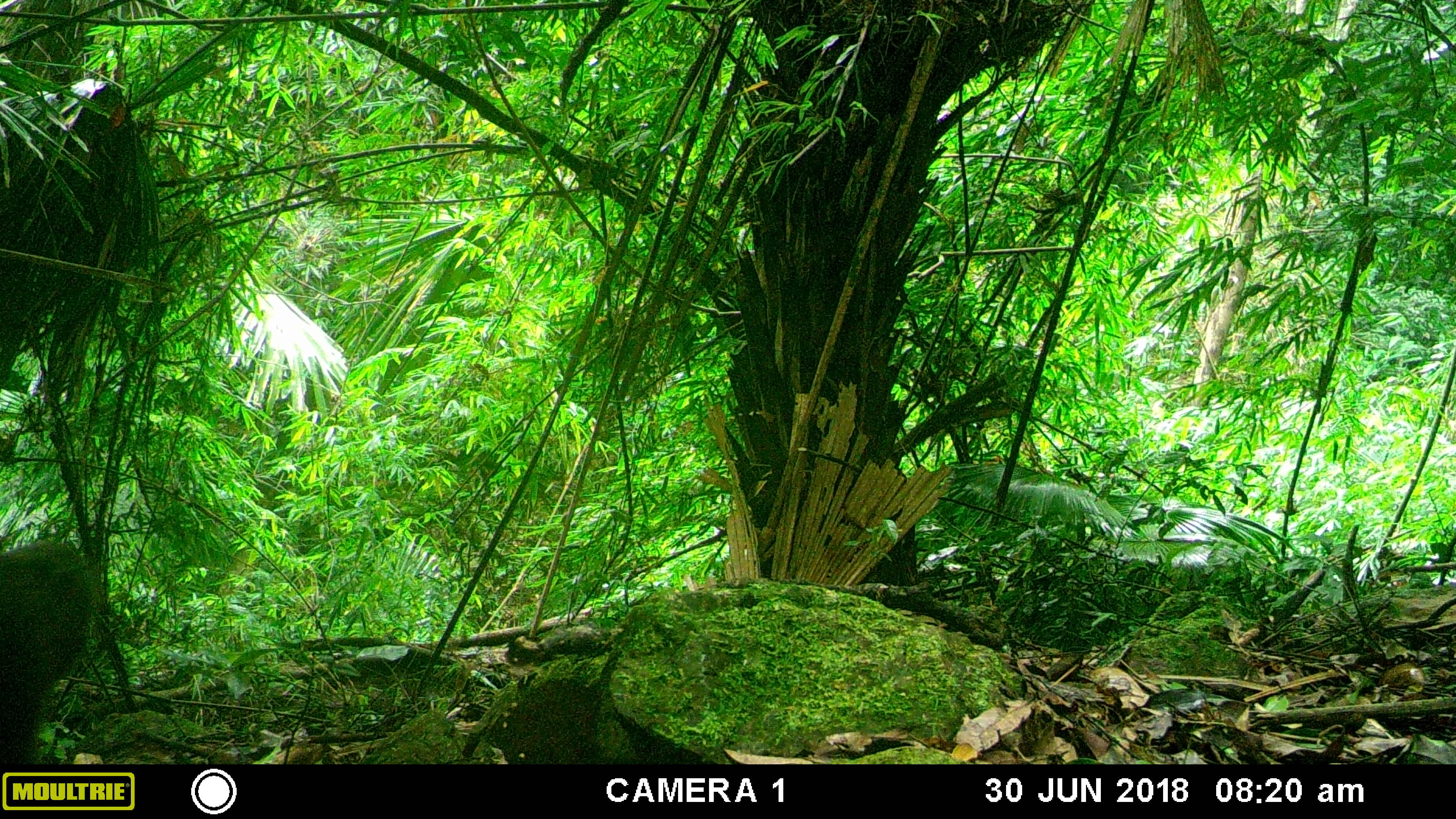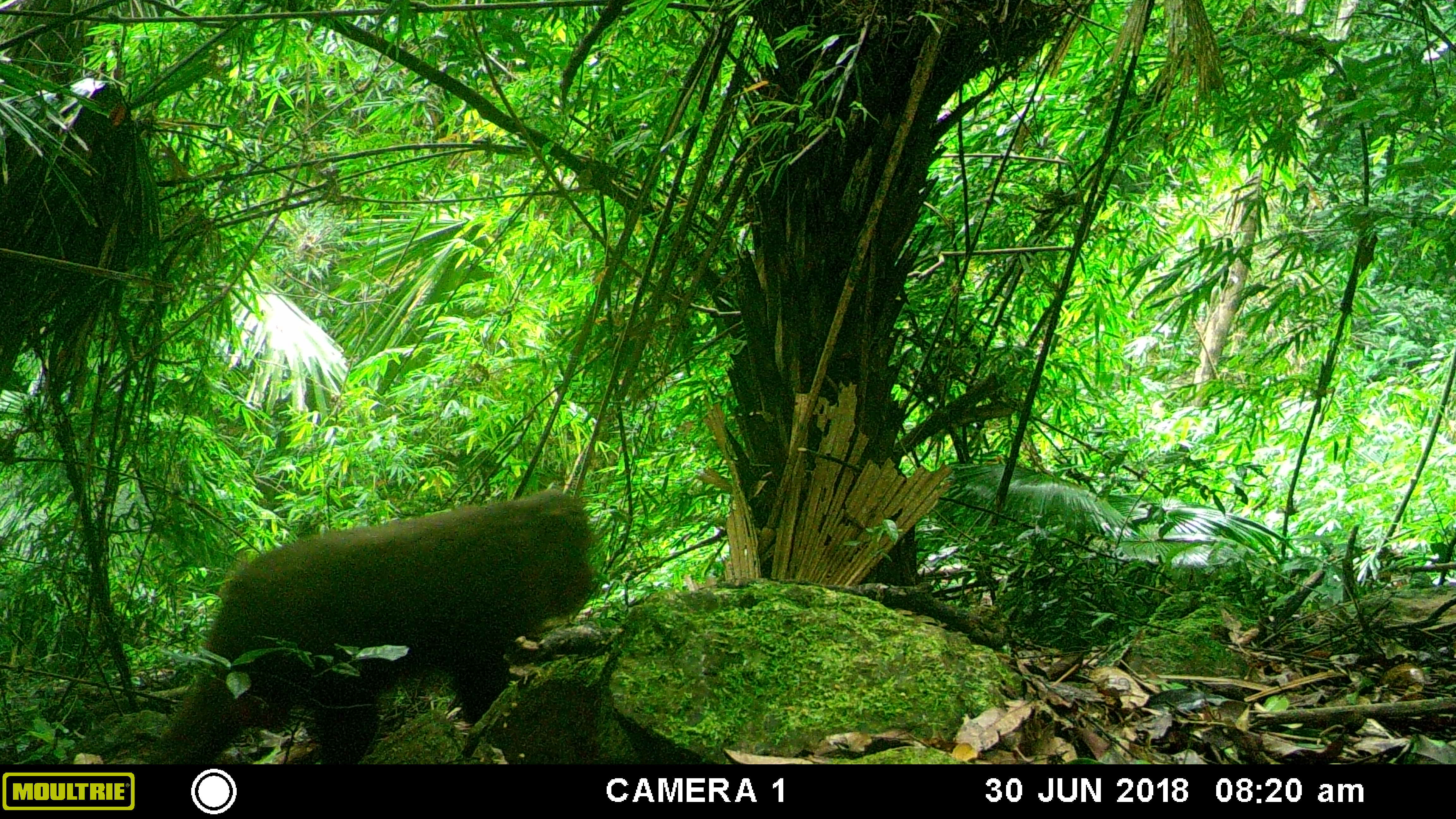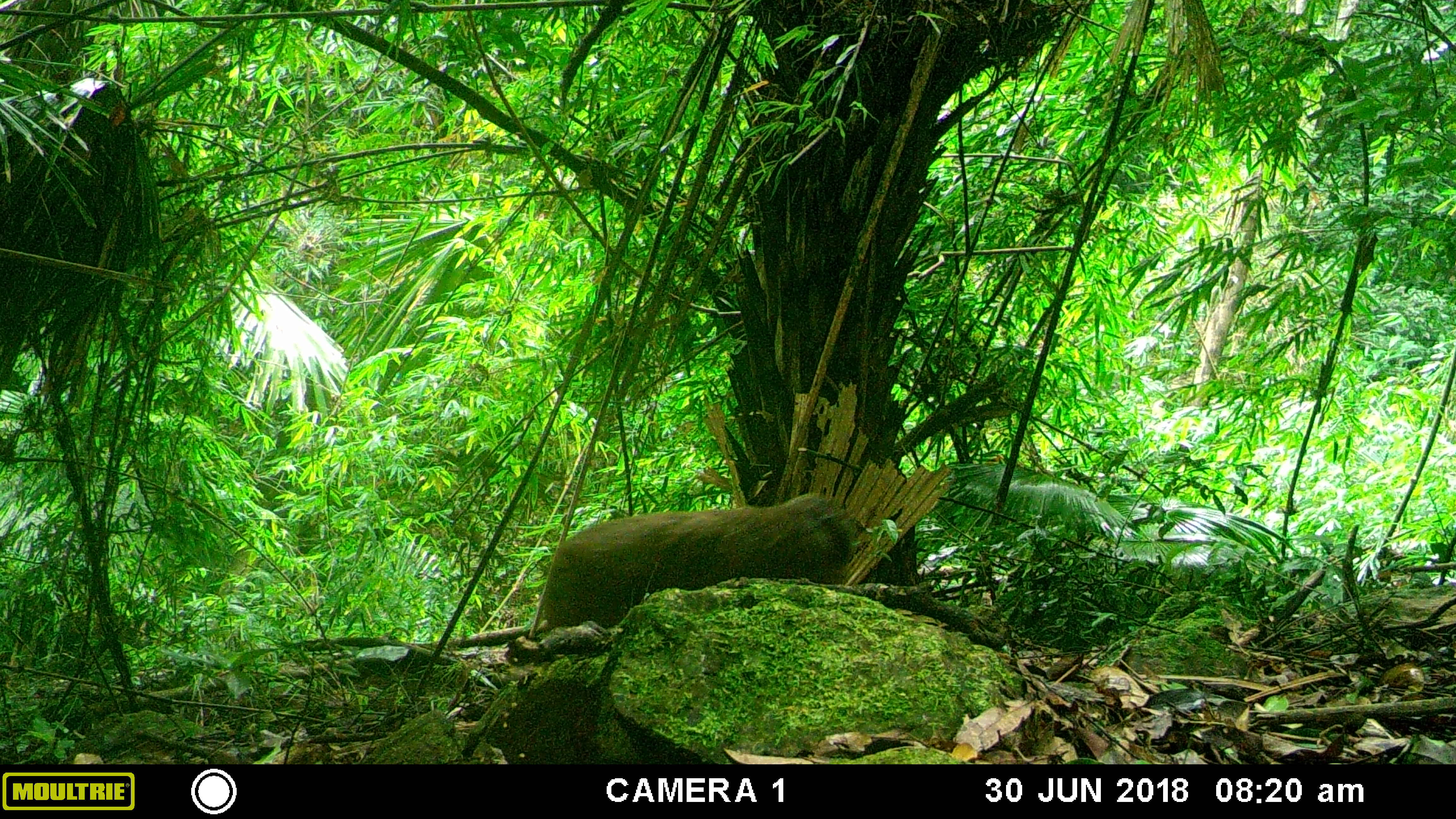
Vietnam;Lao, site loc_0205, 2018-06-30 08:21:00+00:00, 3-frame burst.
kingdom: Animalia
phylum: Chordata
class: Mammalia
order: Primates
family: Cercopithecidae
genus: Macaca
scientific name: Macaca arctoides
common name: stump-tailed macaque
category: stump tailed macaque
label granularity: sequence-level